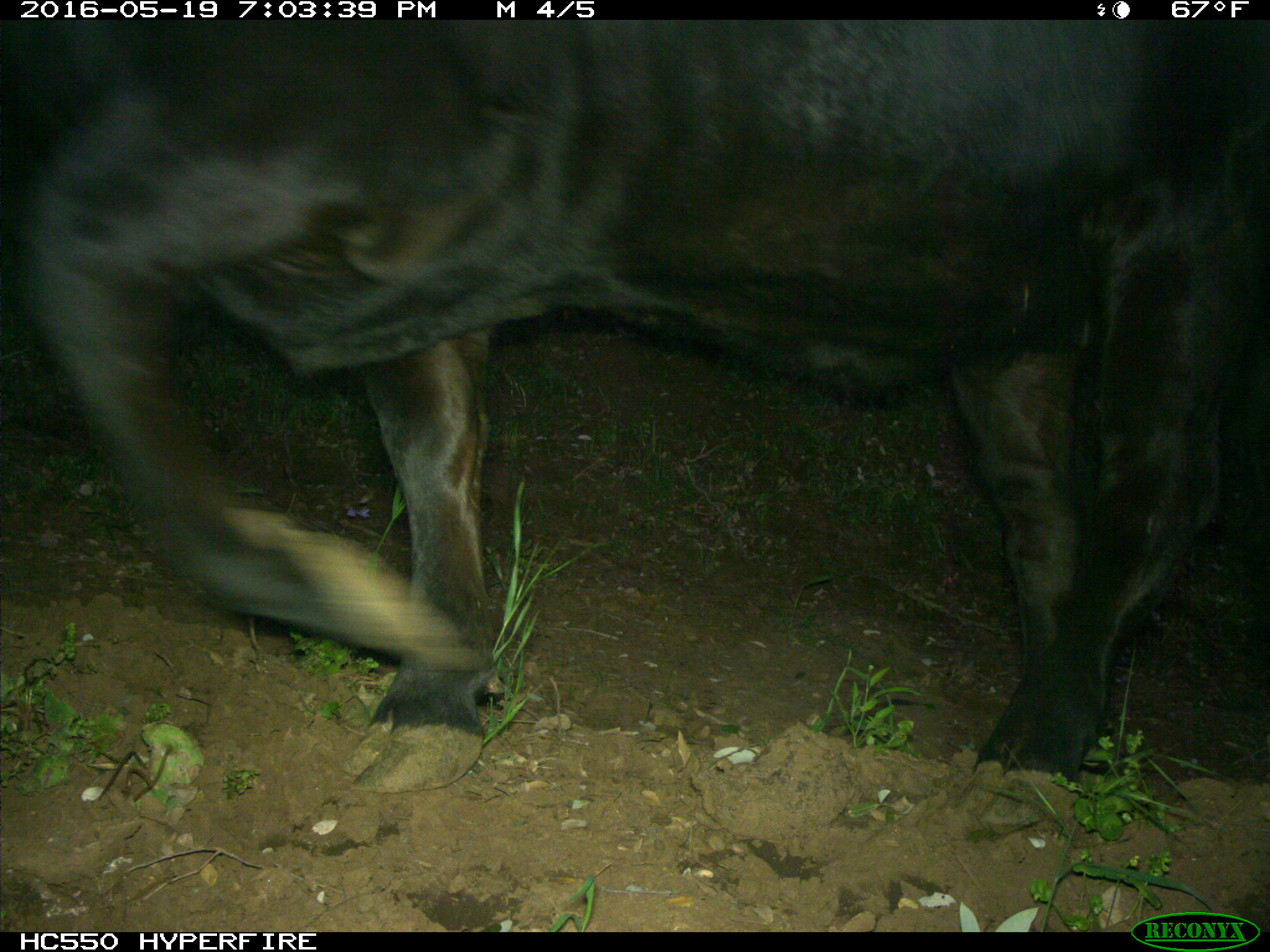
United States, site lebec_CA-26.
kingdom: Animalia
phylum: Chordata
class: Mammalia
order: Artiodactyla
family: Bovidae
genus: Bos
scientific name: Bos taurus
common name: domestic cow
Bos taurus (domestic cow).